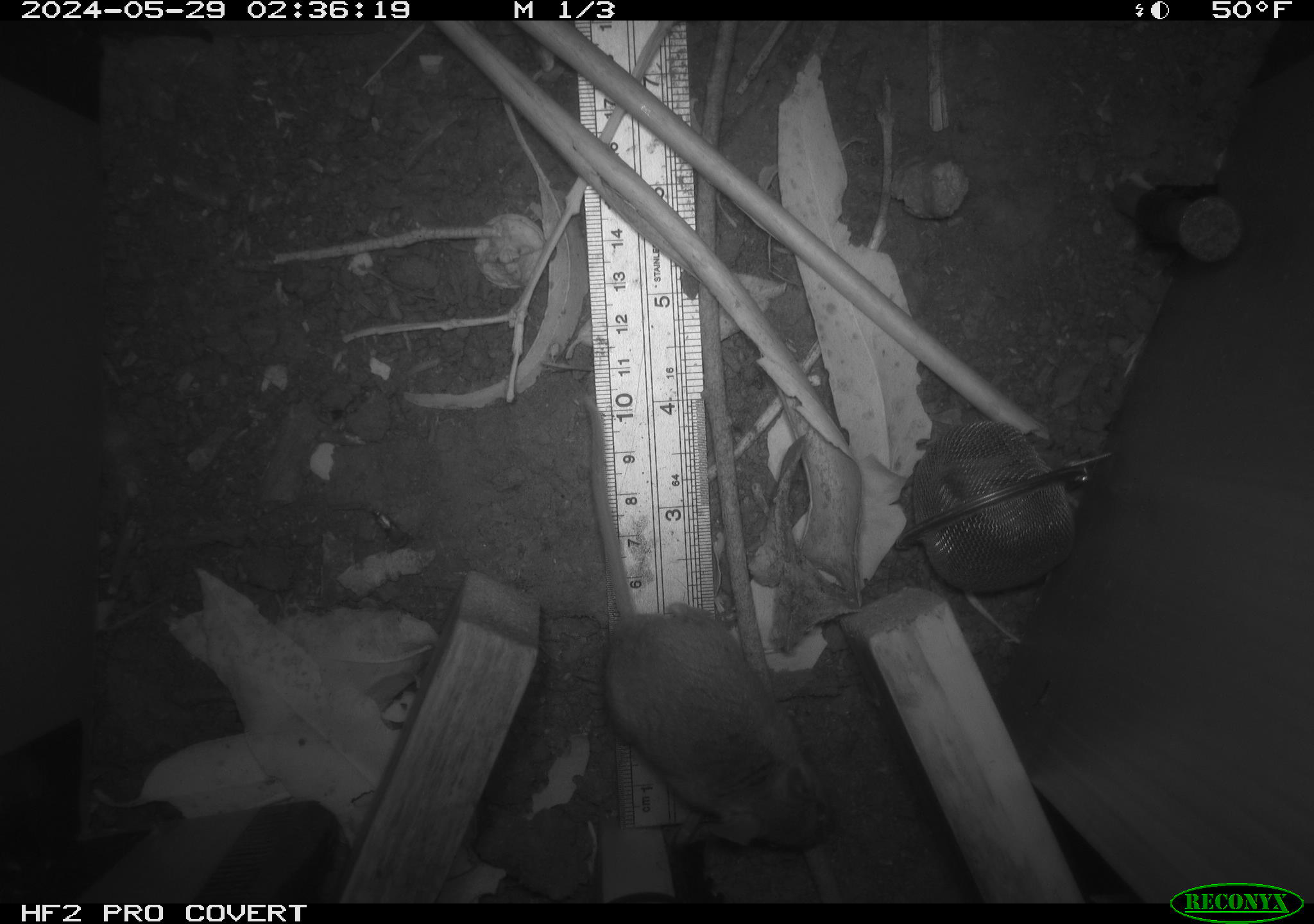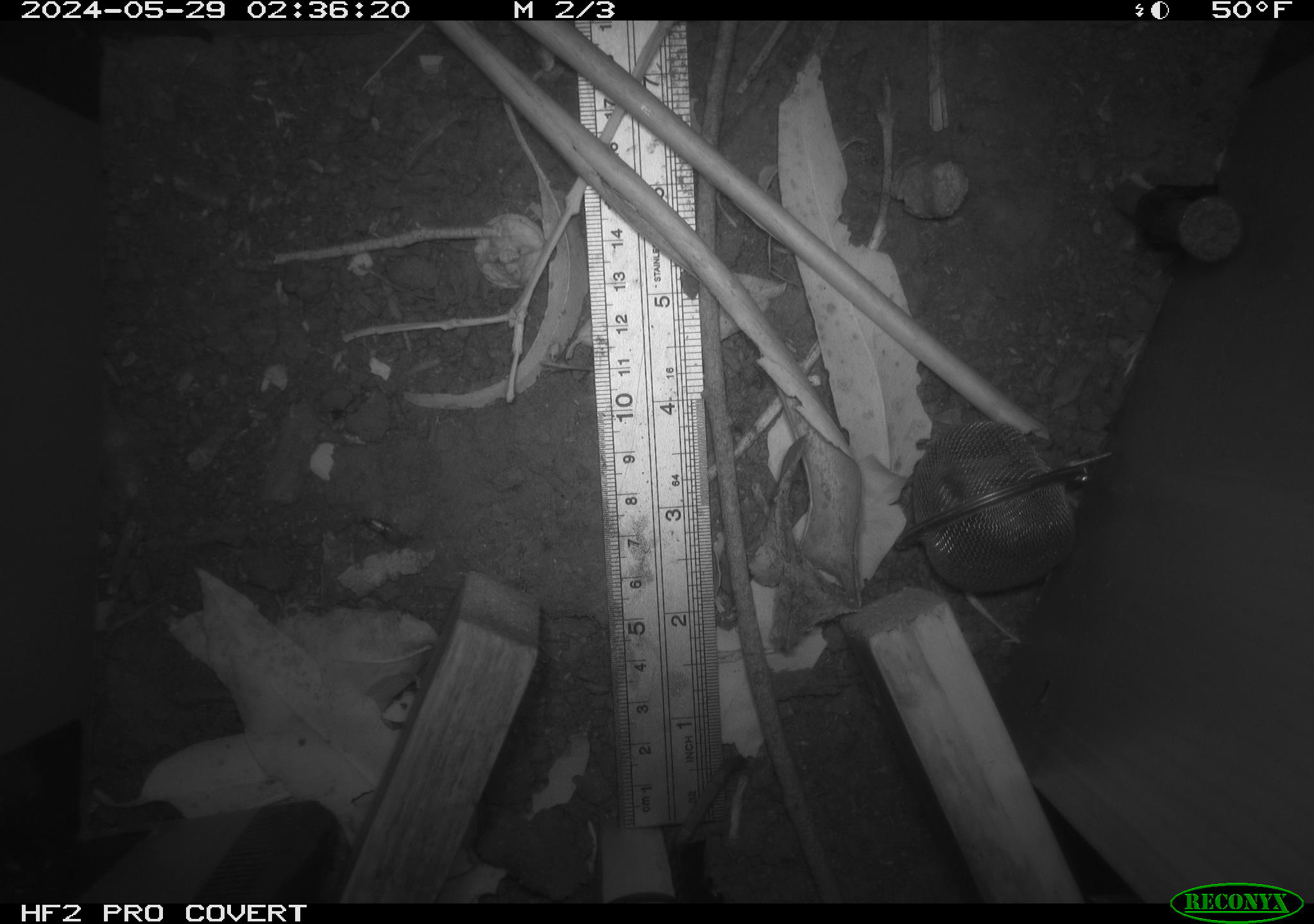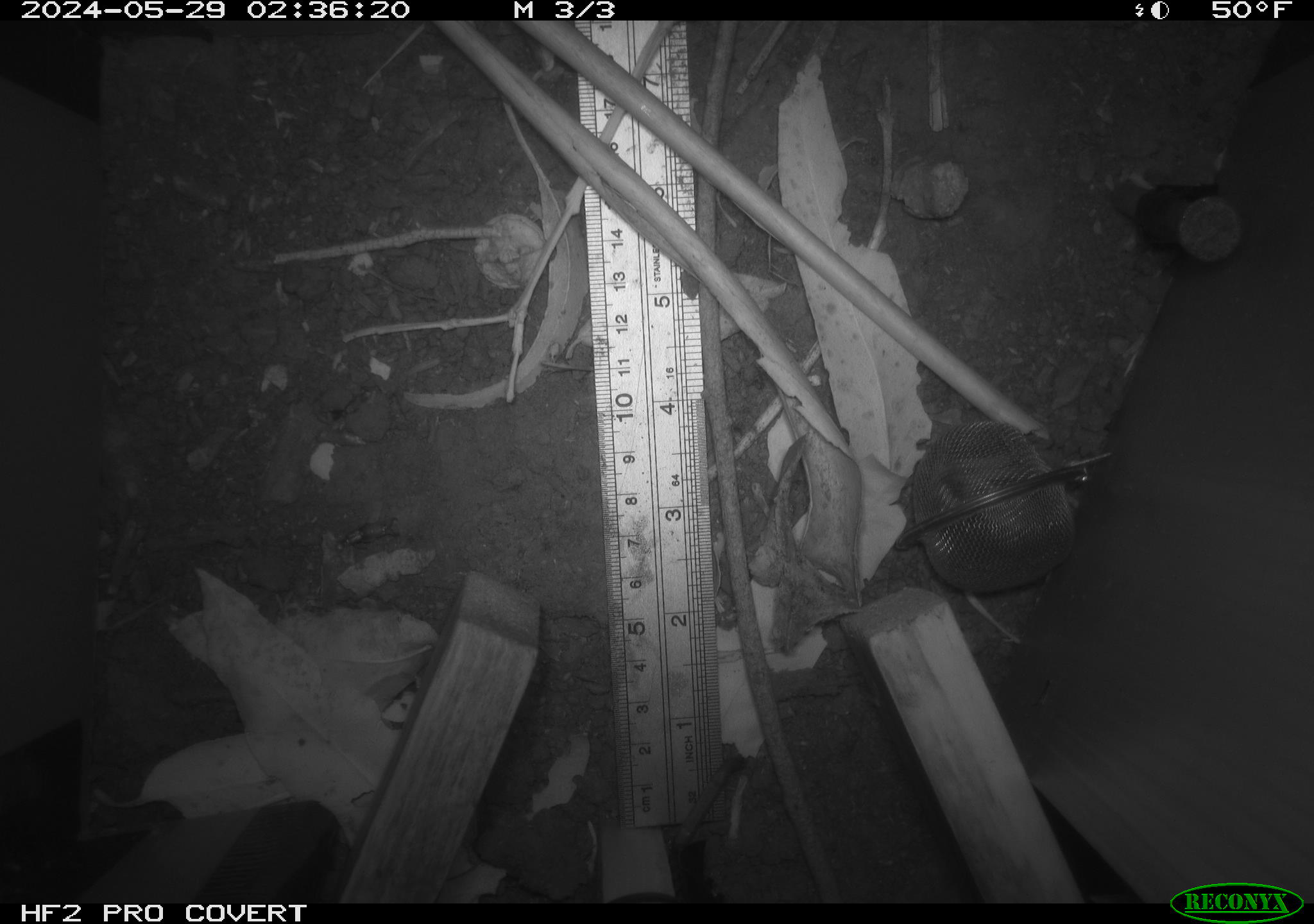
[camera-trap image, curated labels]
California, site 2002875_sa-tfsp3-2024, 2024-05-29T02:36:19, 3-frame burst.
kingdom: Animalia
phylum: Chordata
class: Mammalia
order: Rodentia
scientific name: Rodentia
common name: rodent